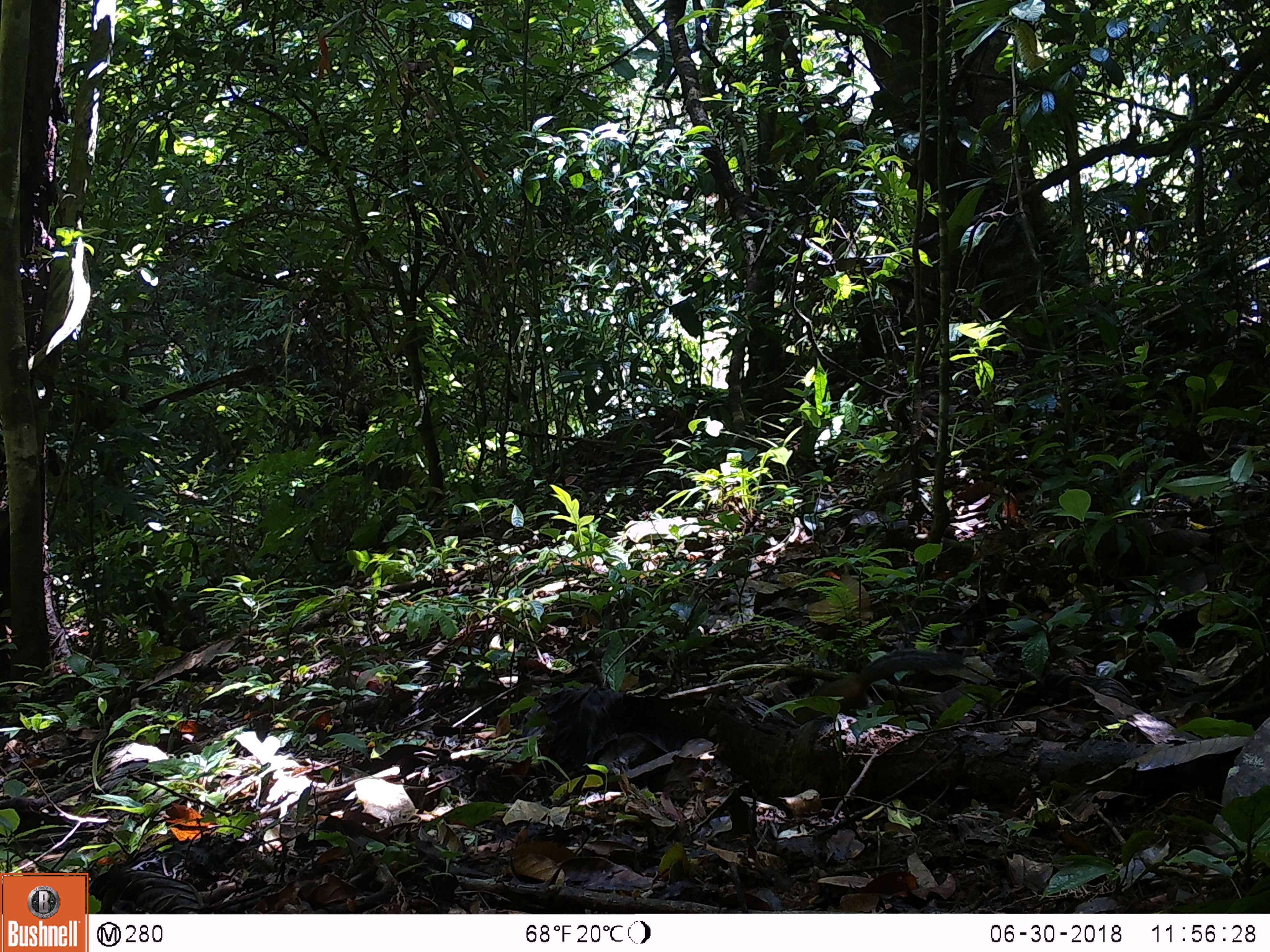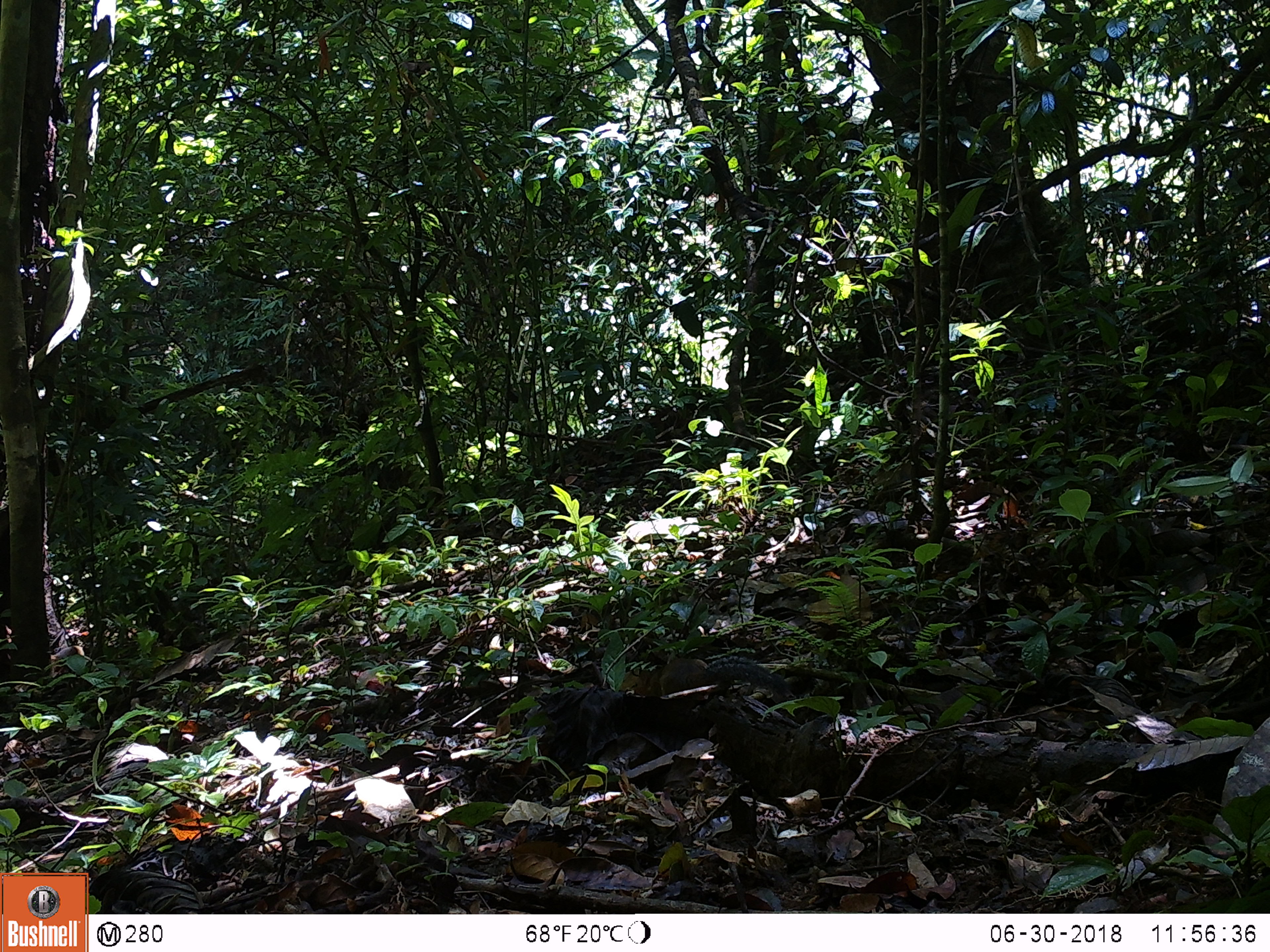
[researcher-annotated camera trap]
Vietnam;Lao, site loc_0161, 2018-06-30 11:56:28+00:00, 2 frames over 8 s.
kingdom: Animalia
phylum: Chordata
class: Mammalia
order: Rodentia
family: Sciuridae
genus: Dremomys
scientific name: Dremomys rufigenis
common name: red-cheeked squirrel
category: red cheeked squirrel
Red cheeked squirrel (red-cheeked squirrel) (Dremomys rufigenis). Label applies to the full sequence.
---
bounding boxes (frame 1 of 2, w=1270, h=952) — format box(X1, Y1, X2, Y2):
red cheeked squirrel: box(783, 648, 963, 726)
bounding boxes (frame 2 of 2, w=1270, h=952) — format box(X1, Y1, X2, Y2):
red cheeked squirrel: box(631, 650, 796, 701)